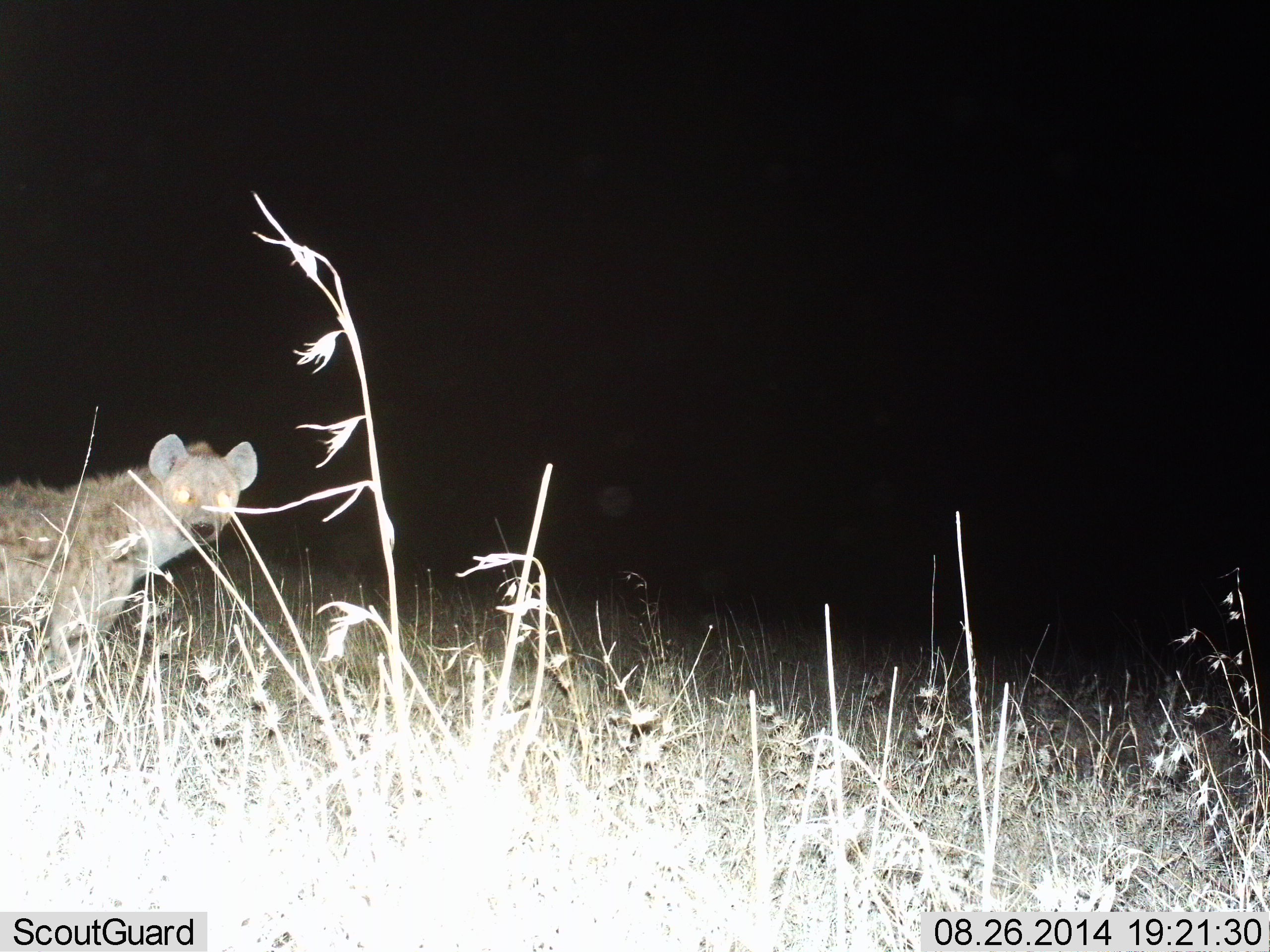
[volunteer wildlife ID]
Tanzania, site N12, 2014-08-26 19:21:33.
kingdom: Animalia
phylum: Chordata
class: Mammalia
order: Carnivora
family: Hyaenidae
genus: Crocuta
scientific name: Crocuta crocuta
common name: spotted hyena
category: hyenaspotted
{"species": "hyenaspotted (spotted hyena) (Crocuta crocuta)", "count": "1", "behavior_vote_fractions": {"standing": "70%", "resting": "0%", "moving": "10%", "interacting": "20%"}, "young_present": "0%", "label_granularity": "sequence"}